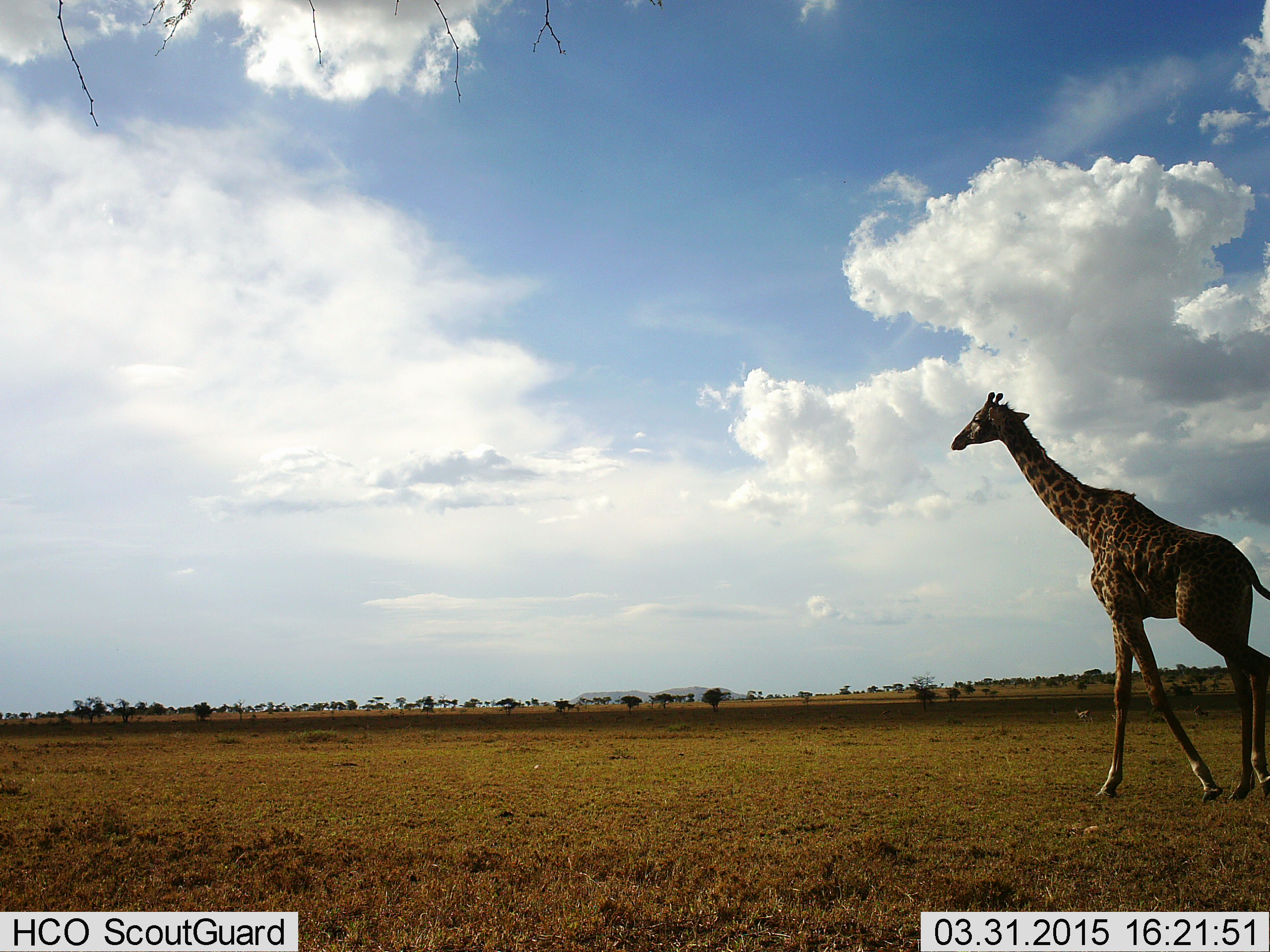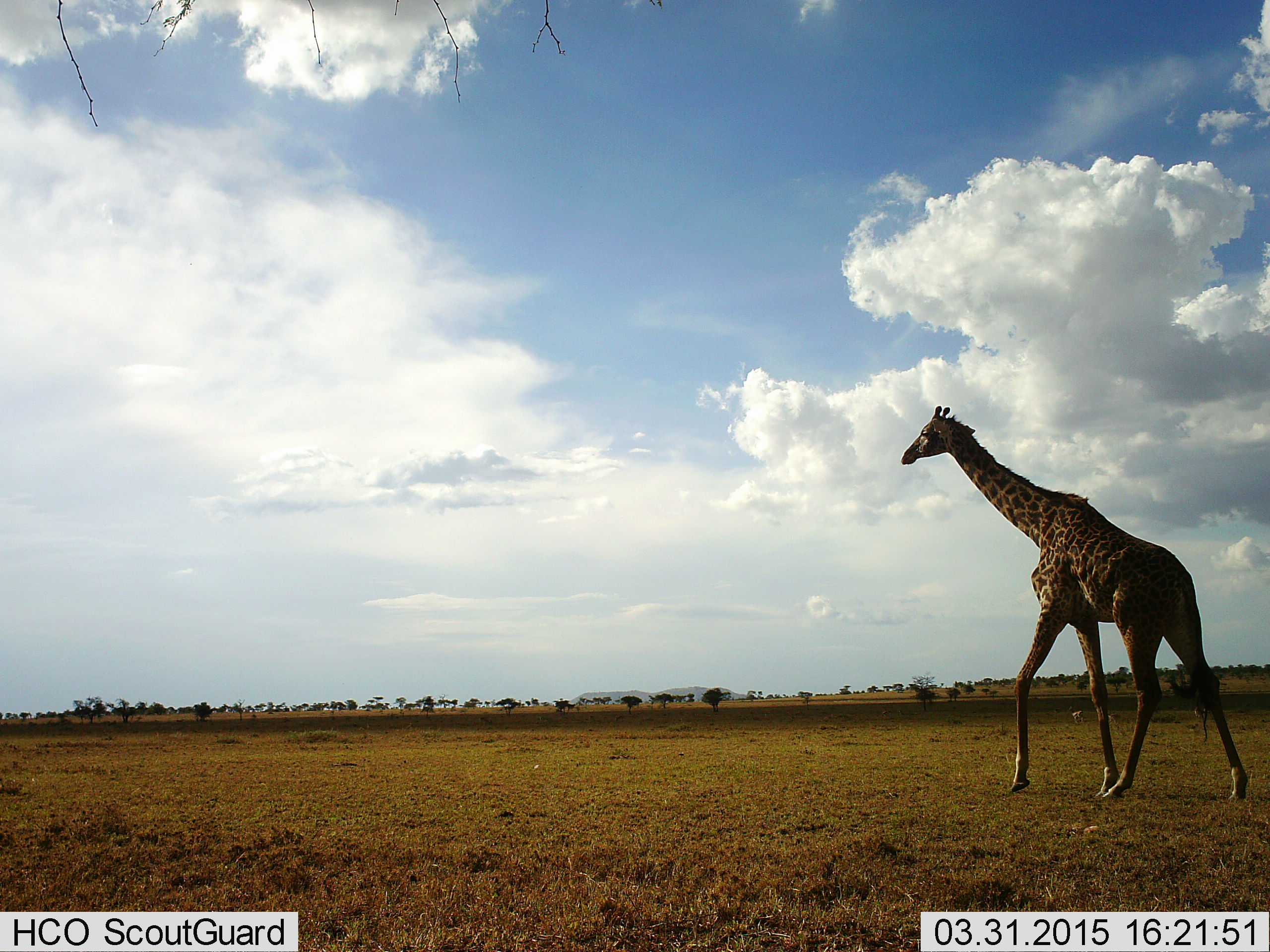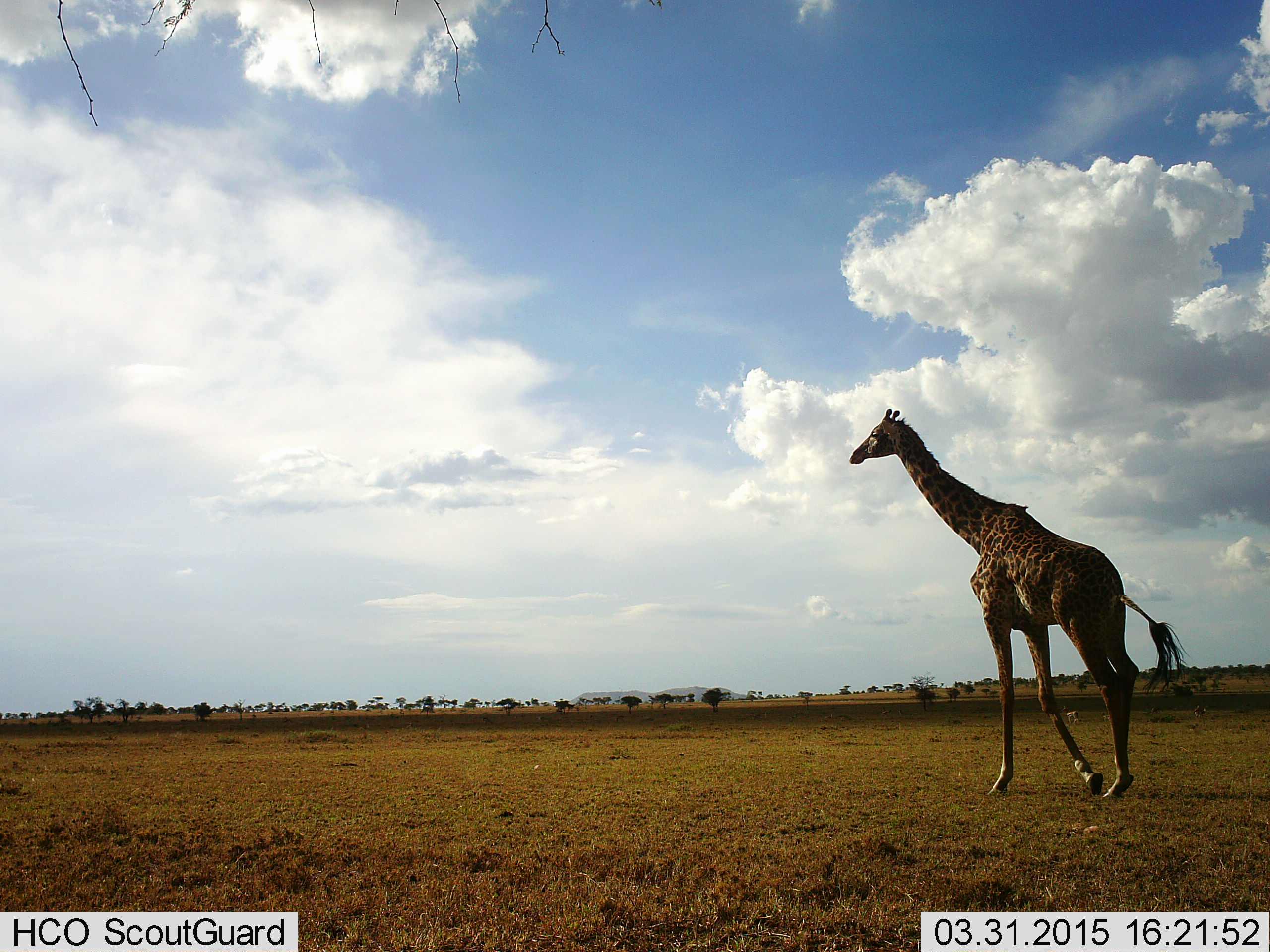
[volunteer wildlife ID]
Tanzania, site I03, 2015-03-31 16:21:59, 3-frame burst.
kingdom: Animalia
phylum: Chordata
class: Mammalia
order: Artiodactyla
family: Giraffidae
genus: Giraffa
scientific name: Giraffa camelopardalis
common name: giraffe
Giraffe (Giraffa camelopardalis), count 1. Behavior (volunteer vote fractions): standing 18%, resting 0%, moving 100%, interacting 0%. Young present (vote fraction): 0%. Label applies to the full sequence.